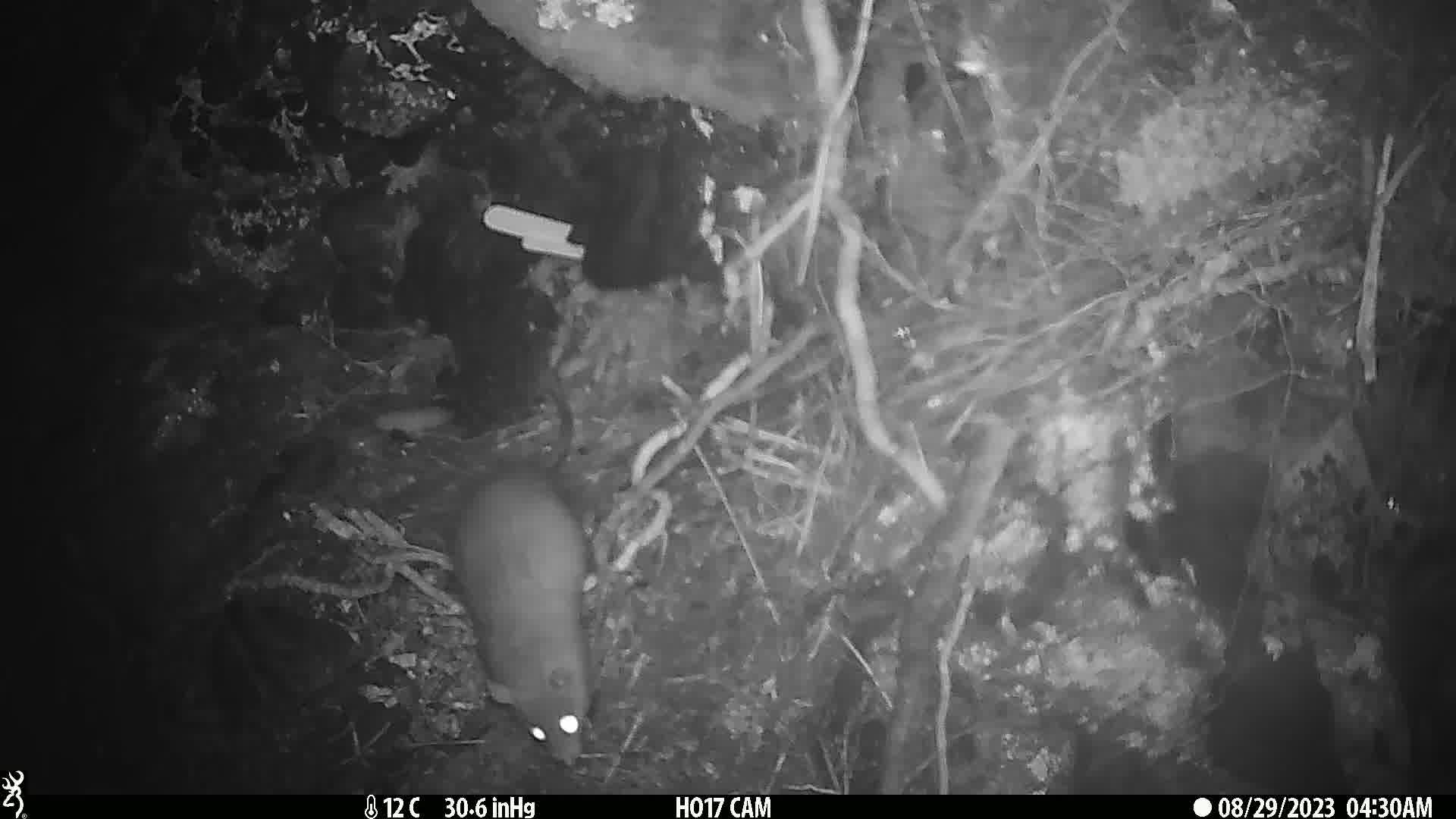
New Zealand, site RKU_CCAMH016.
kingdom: Animalia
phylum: Chordata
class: Mammalia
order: Rodentia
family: Muridae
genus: Rattus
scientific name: Rattus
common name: rat